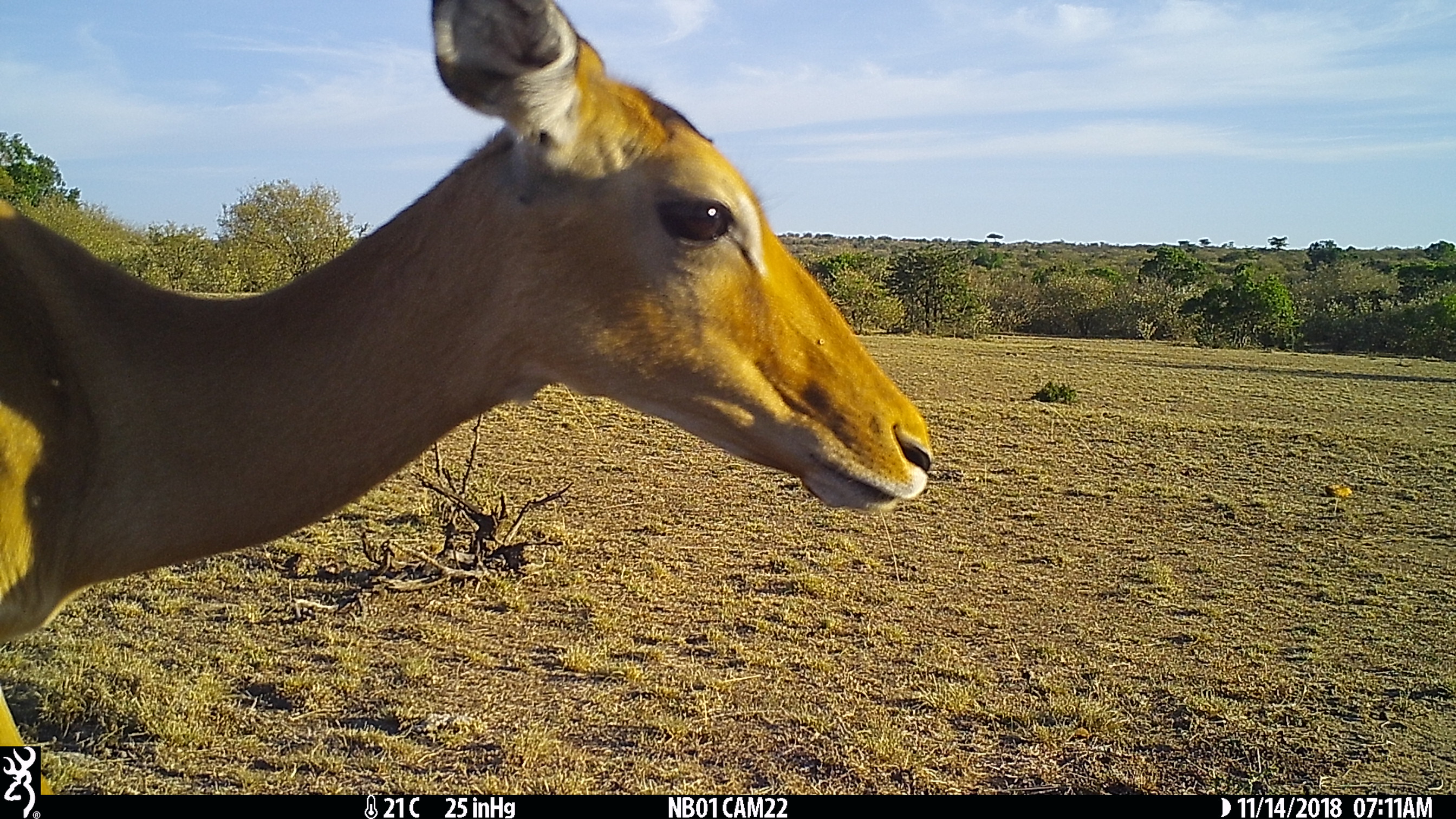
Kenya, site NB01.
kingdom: Animalia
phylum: Chordata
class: Mammalia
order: Artiodactyla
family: Bovidae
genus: Aepyceros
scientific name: Aepyceros melampus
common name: impala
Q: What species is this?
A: Impala (Aepyceros melampus).